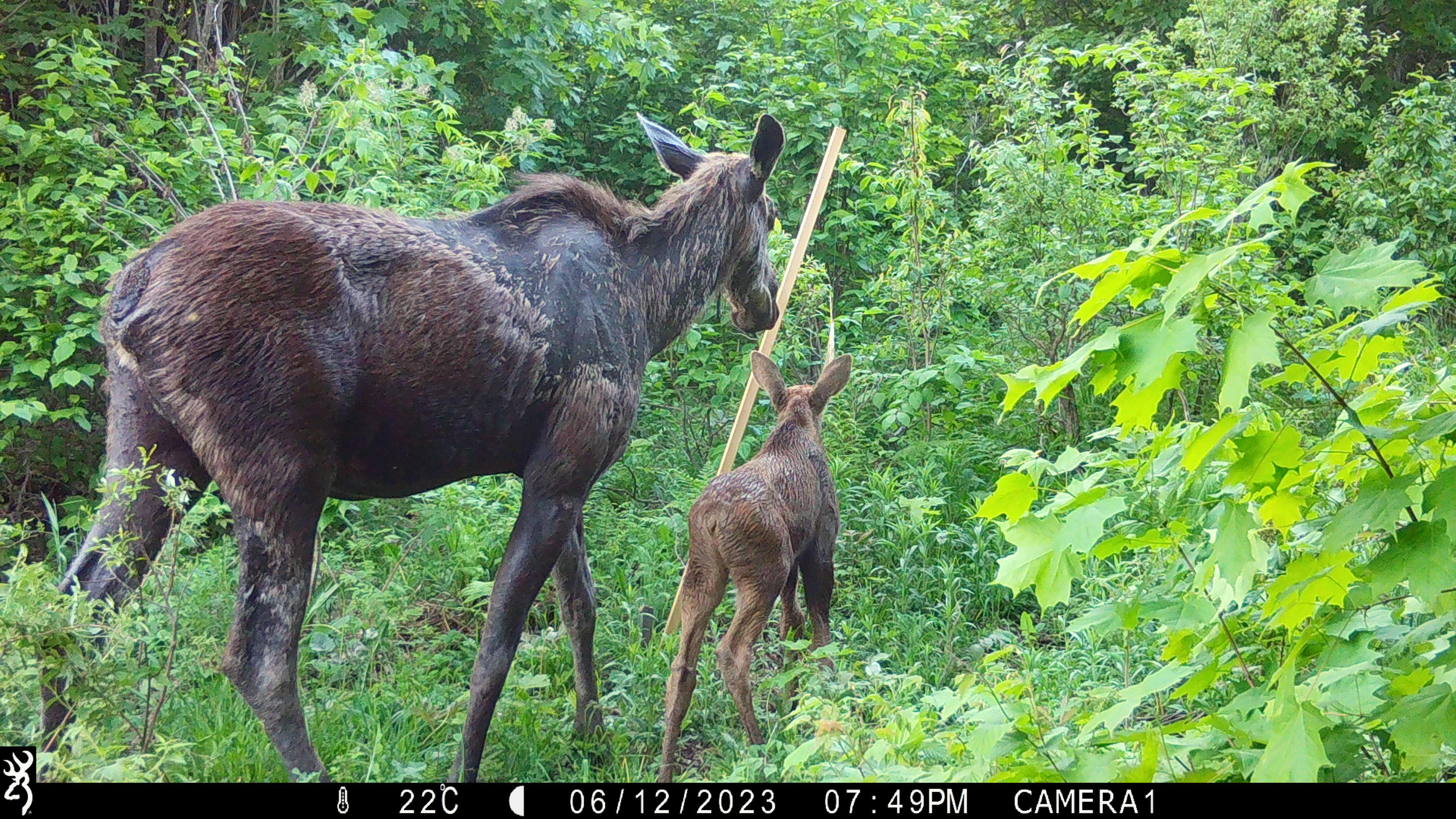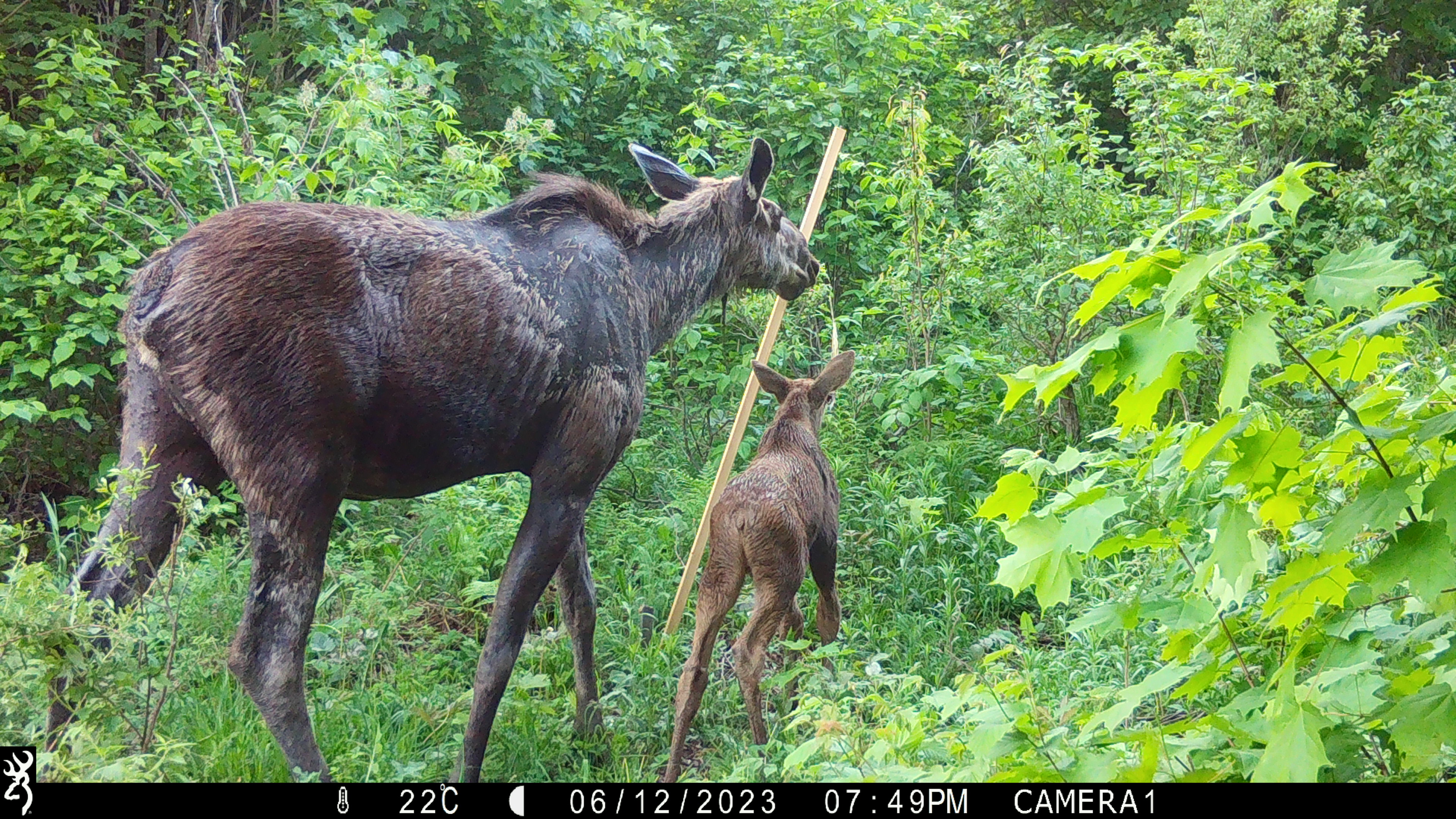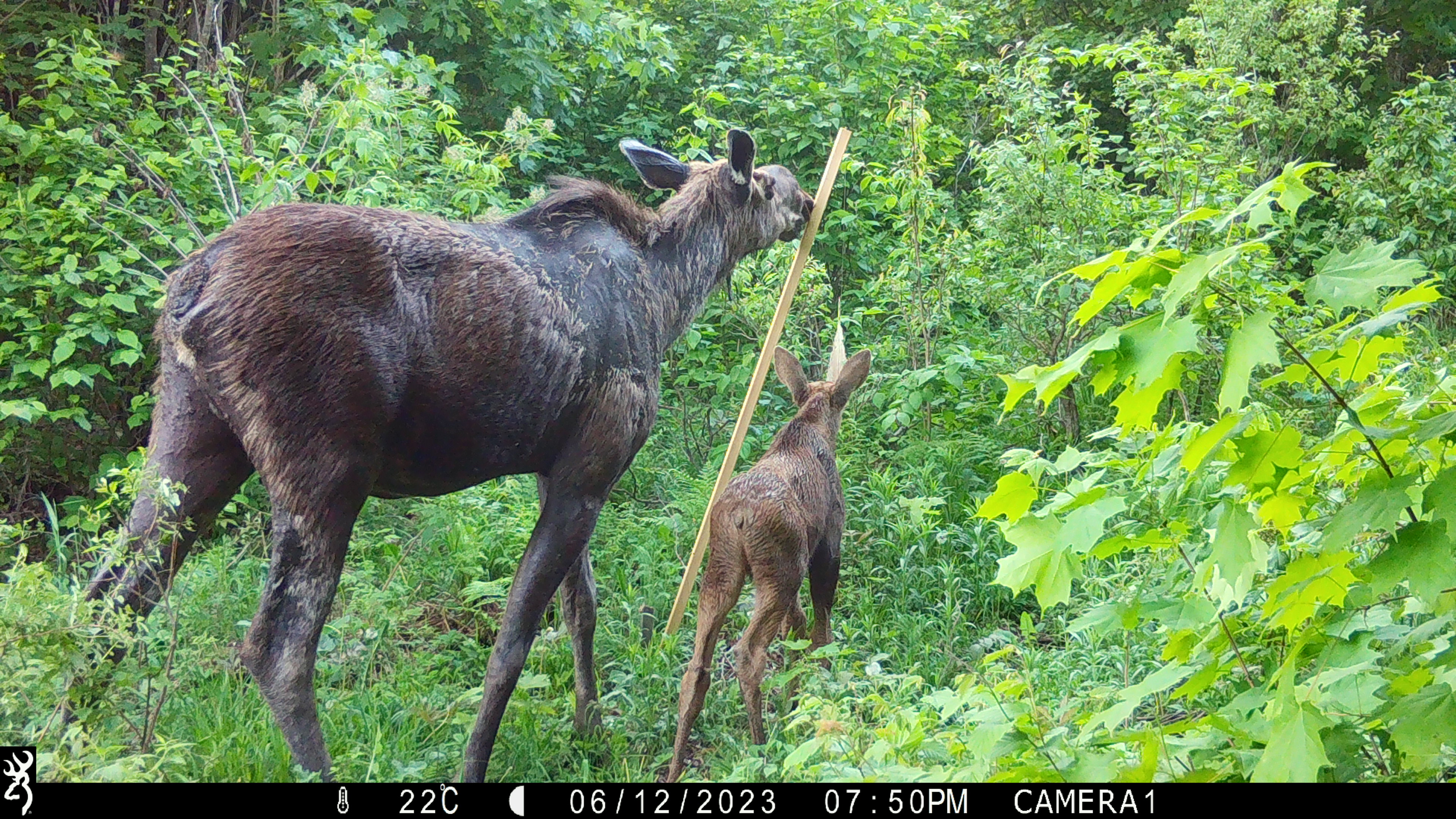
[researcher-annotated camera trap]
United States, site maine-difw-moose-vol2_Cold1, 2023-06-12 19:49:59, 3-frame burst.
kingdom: Animalia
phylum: Chordata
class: Mammalia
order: Artiodactyla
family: Cervidae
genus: Alces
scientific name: Alces alces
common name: moose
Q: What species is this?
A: Moose (Alces alces).